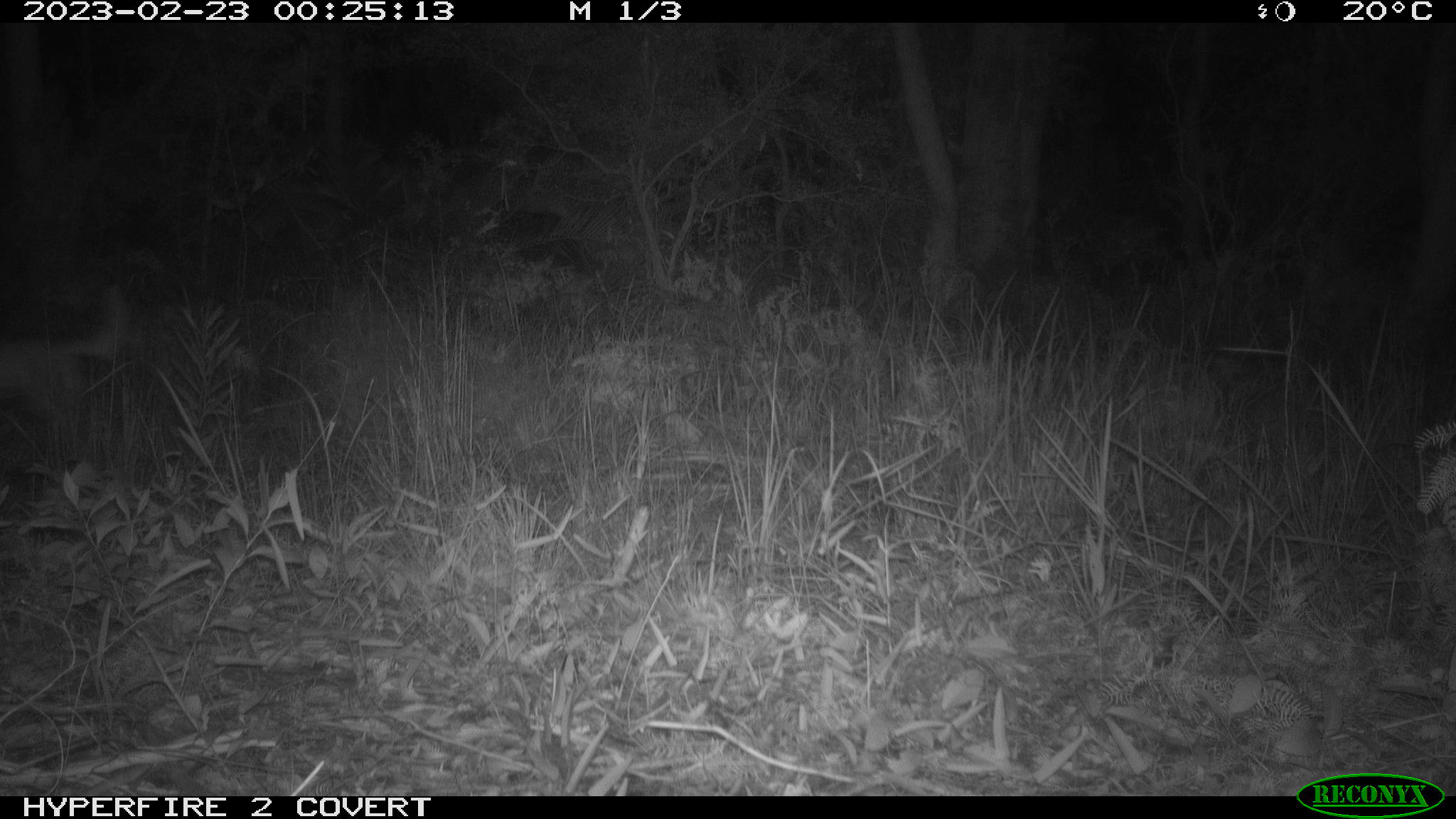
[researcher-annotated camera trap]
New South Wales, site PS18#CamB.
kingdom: Animalia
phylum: Chordata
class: Mammalia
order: Carnivora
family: Canidae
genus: Canis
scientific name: Canis familiaris dingo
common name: dingo